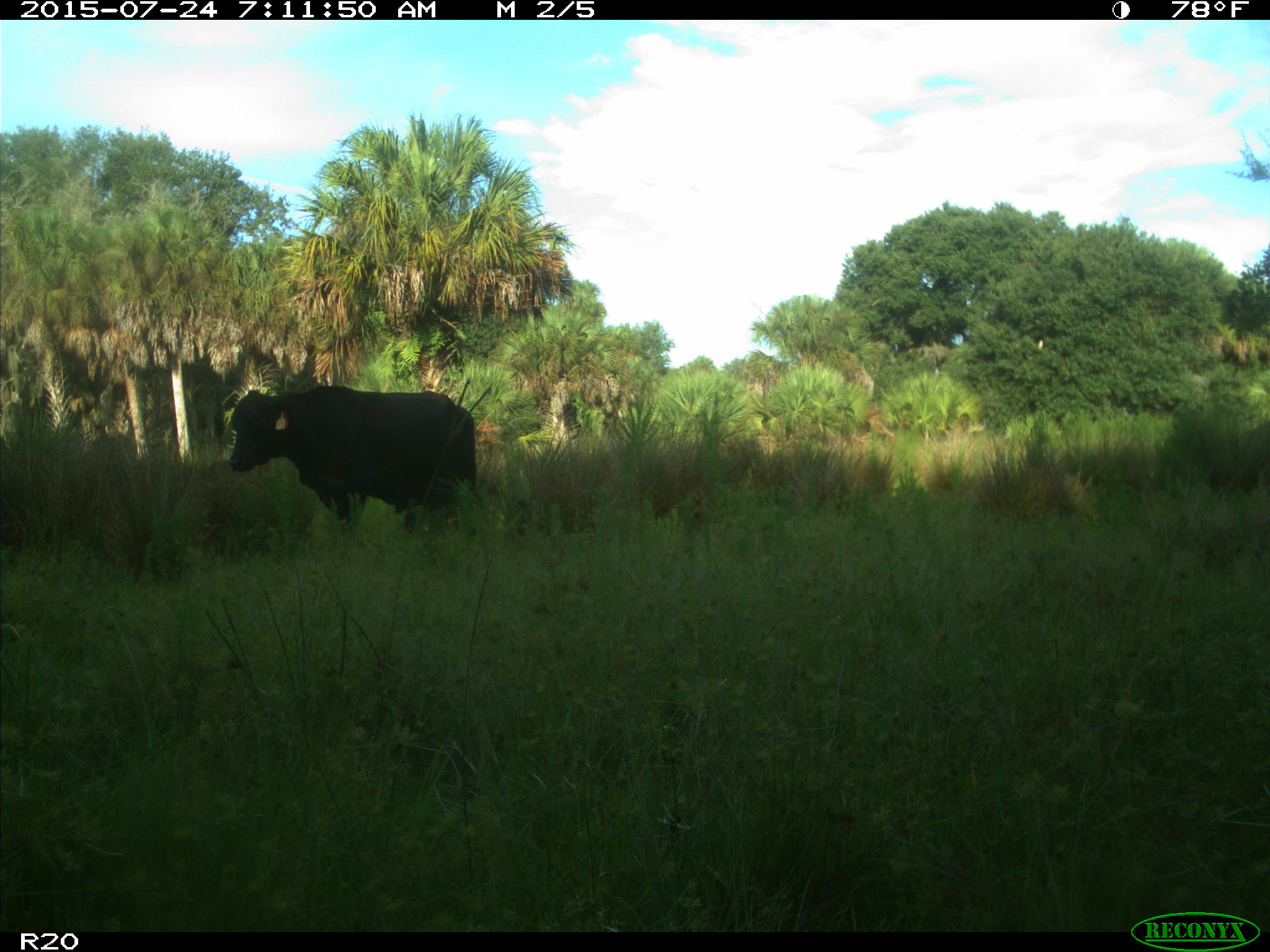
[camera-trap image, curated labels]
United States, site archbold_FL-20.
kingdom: Animalia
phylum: Chordata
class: Mammalia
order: Artiodactyla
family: Bovidae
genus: Bos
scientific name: Bos taurus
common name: domestic cow